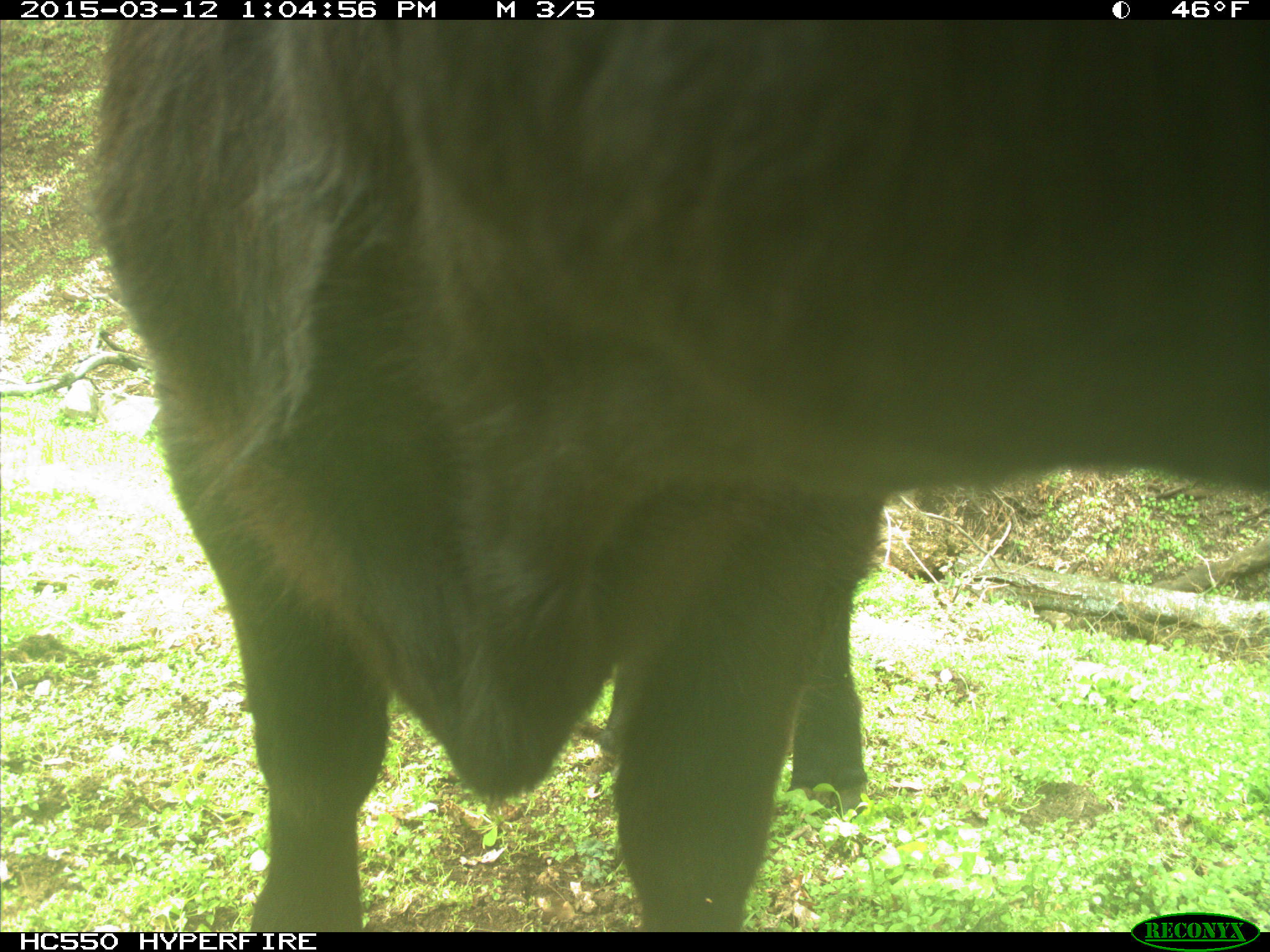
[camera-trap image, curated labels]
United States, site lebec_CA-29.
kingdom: Animalia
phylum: Chordata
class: Mammalia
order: Artiodactyla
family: Bovidae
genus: Bos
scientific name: Bos taurus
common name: domestic cow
Bos taurus (domestic cow).